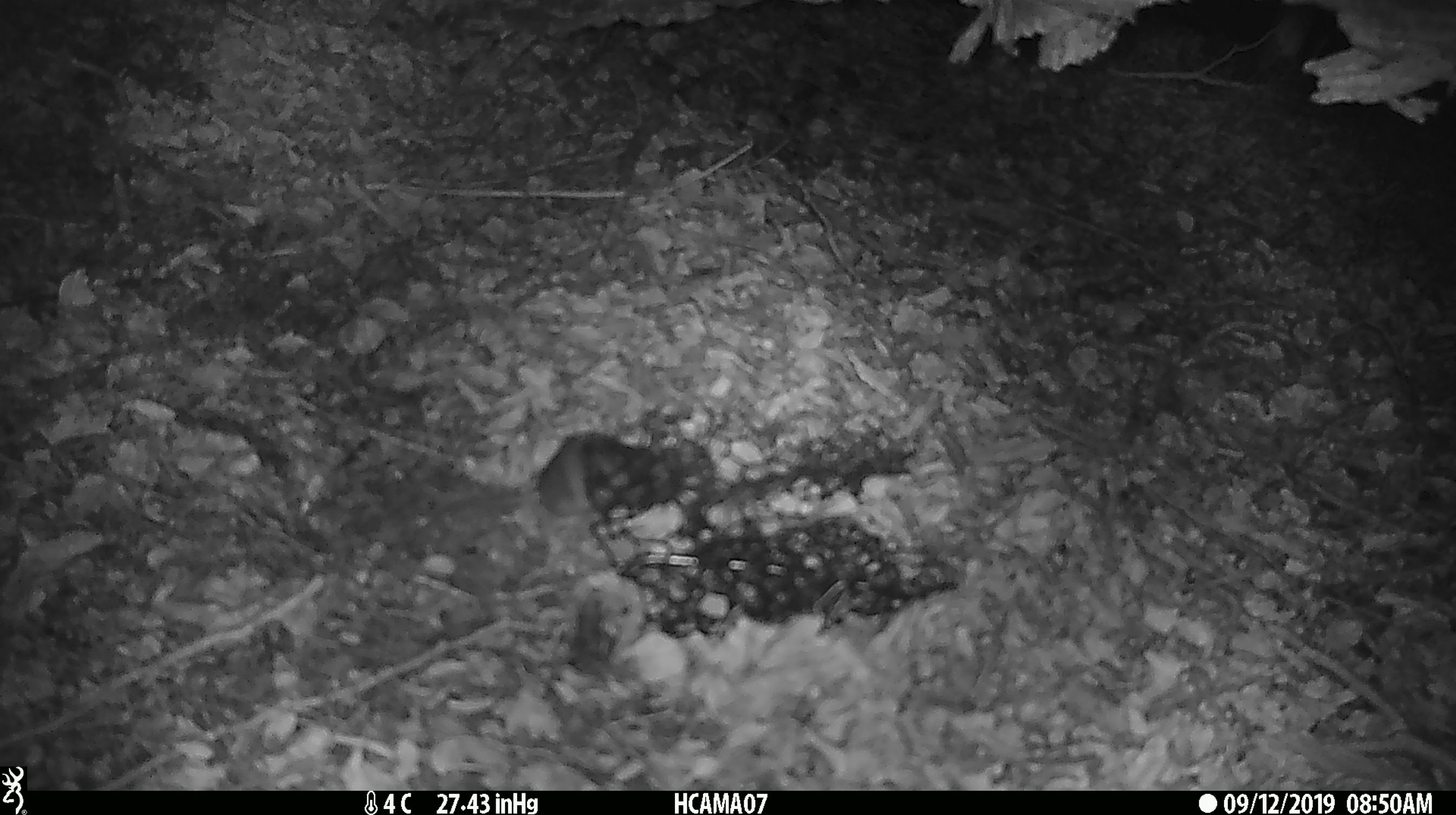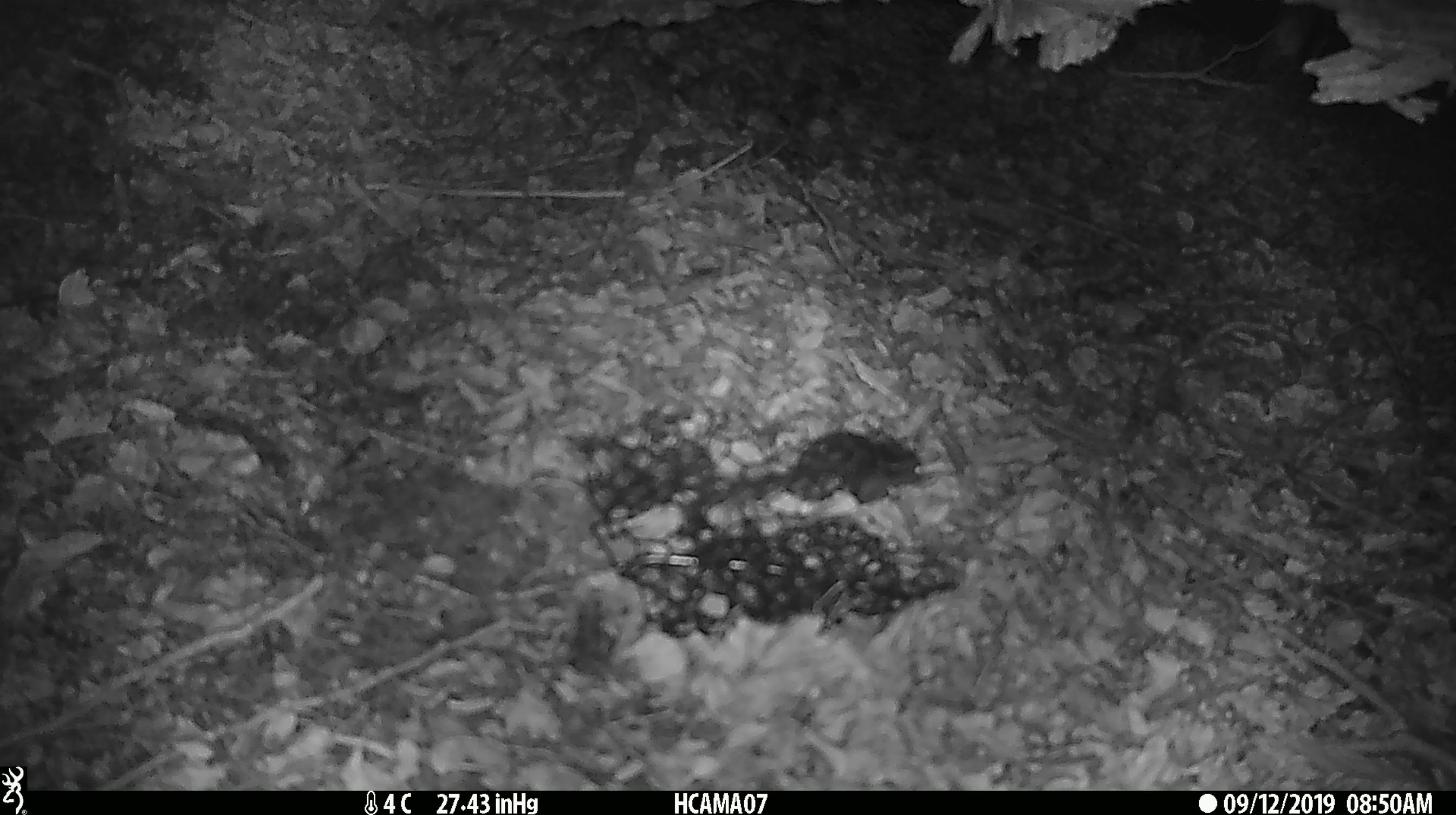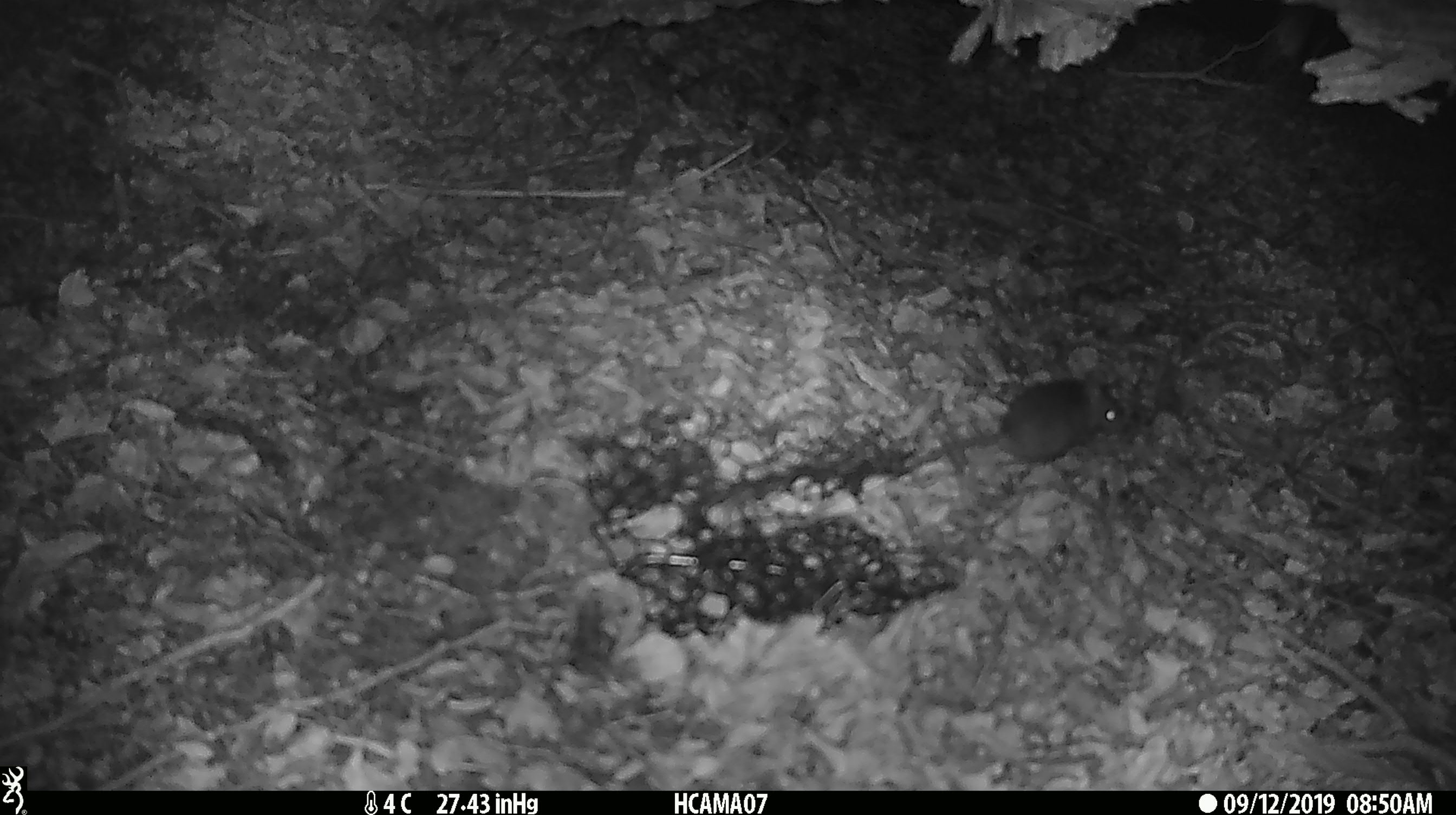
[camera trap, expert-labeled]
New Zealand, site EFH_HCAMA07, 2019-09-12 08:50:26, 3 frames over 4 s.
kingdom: Animalia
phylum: Chordata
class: Mammalia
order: Rodentia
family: Muridae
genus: Mus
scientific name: Mus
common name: mouse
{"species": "mouse (Mus)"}